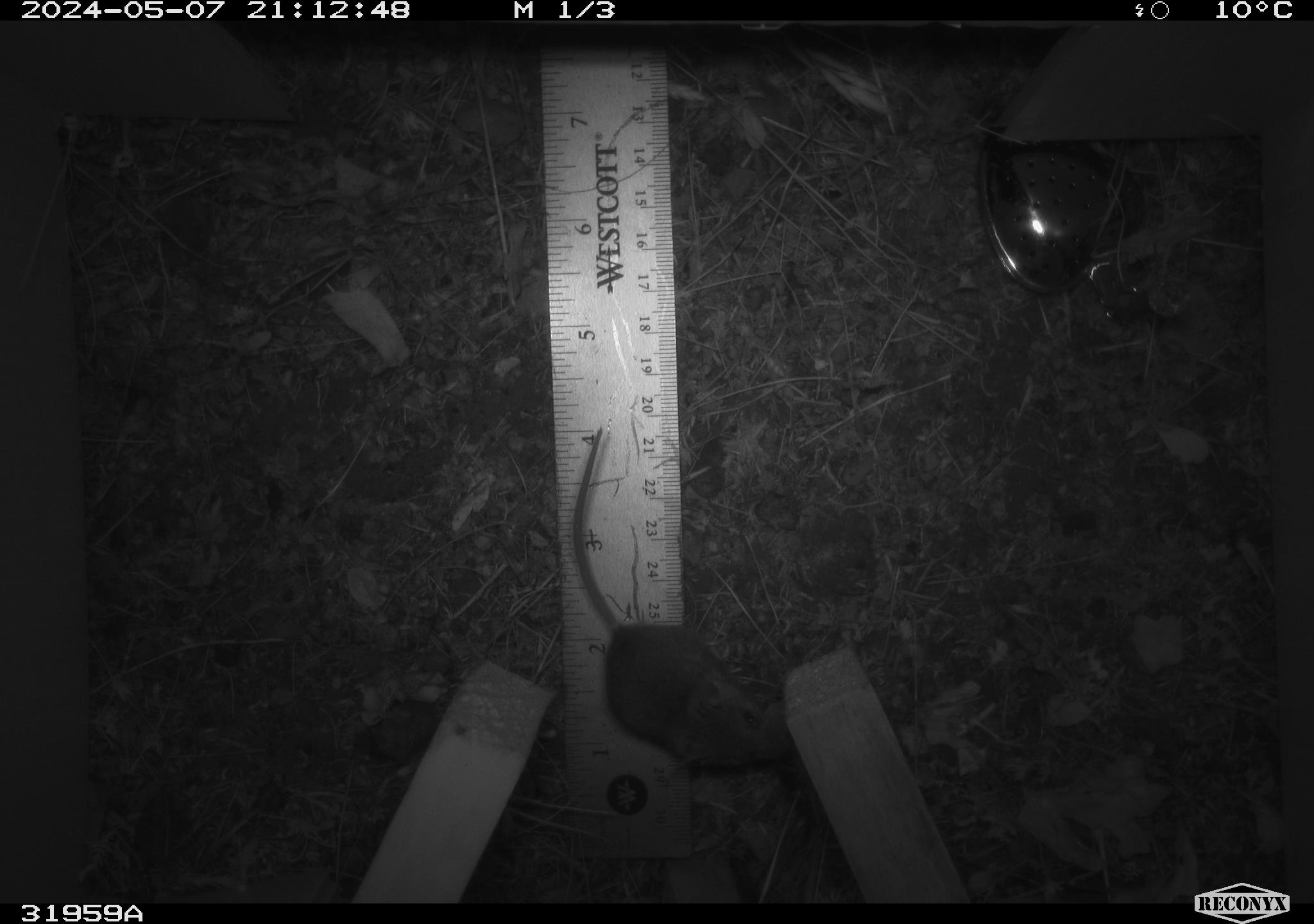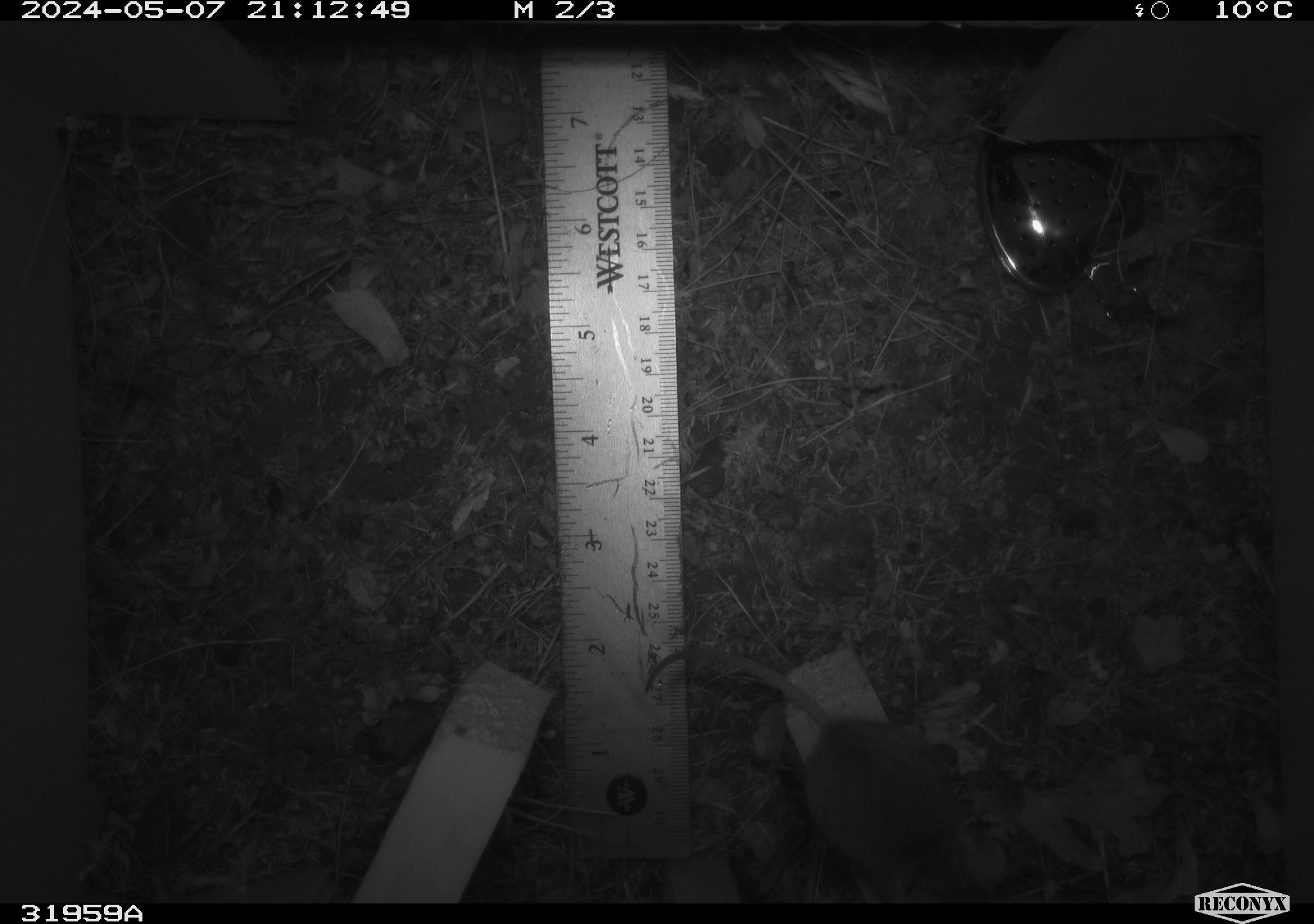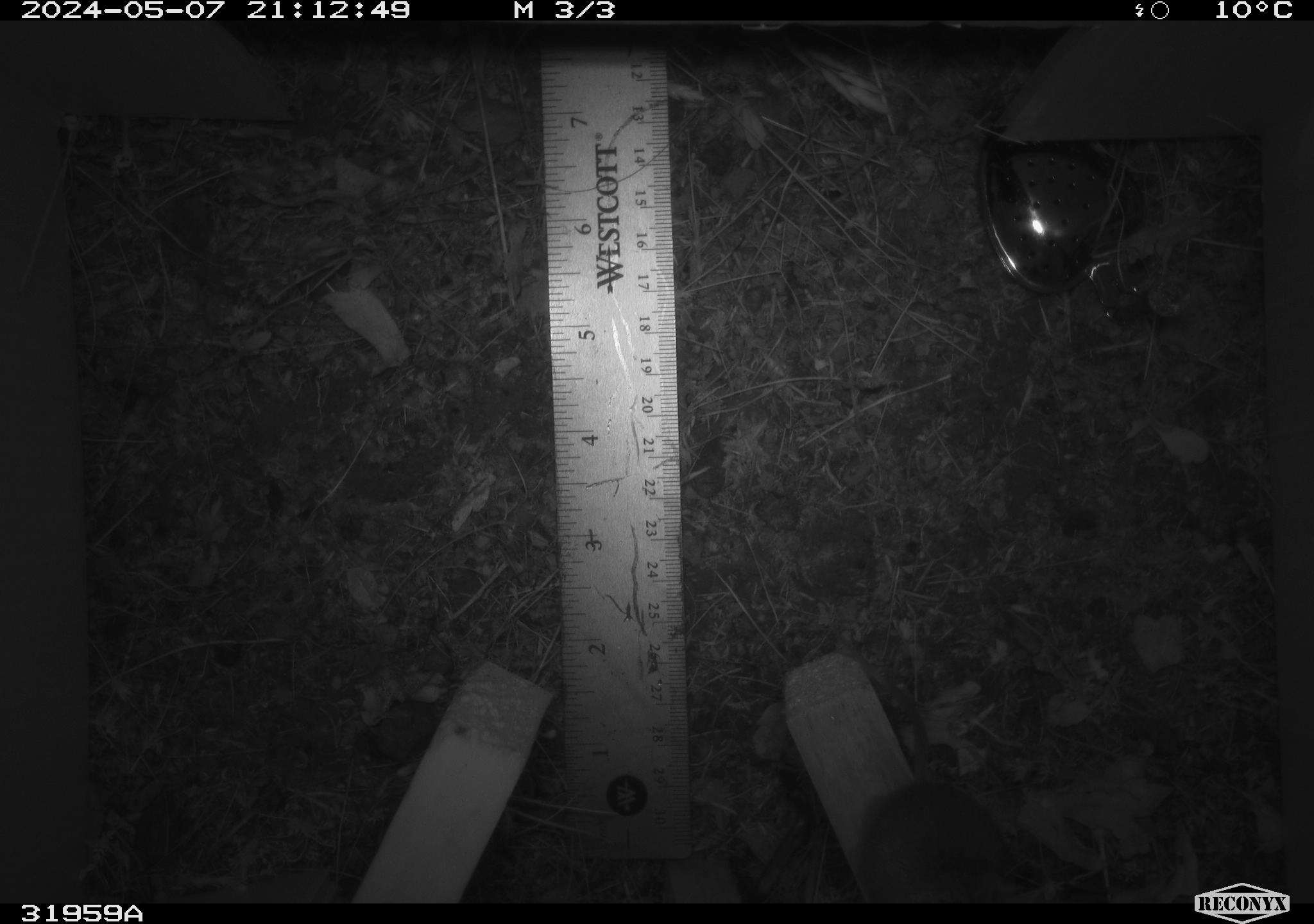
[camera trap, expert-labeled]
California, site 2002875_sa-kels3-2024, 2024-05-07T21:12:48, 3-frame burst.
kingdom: Animalia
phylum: Chordata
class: Mammalia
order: Rodentia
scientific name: Rodentia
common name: mouse species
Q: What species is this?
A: Mouse species (Rodentia).